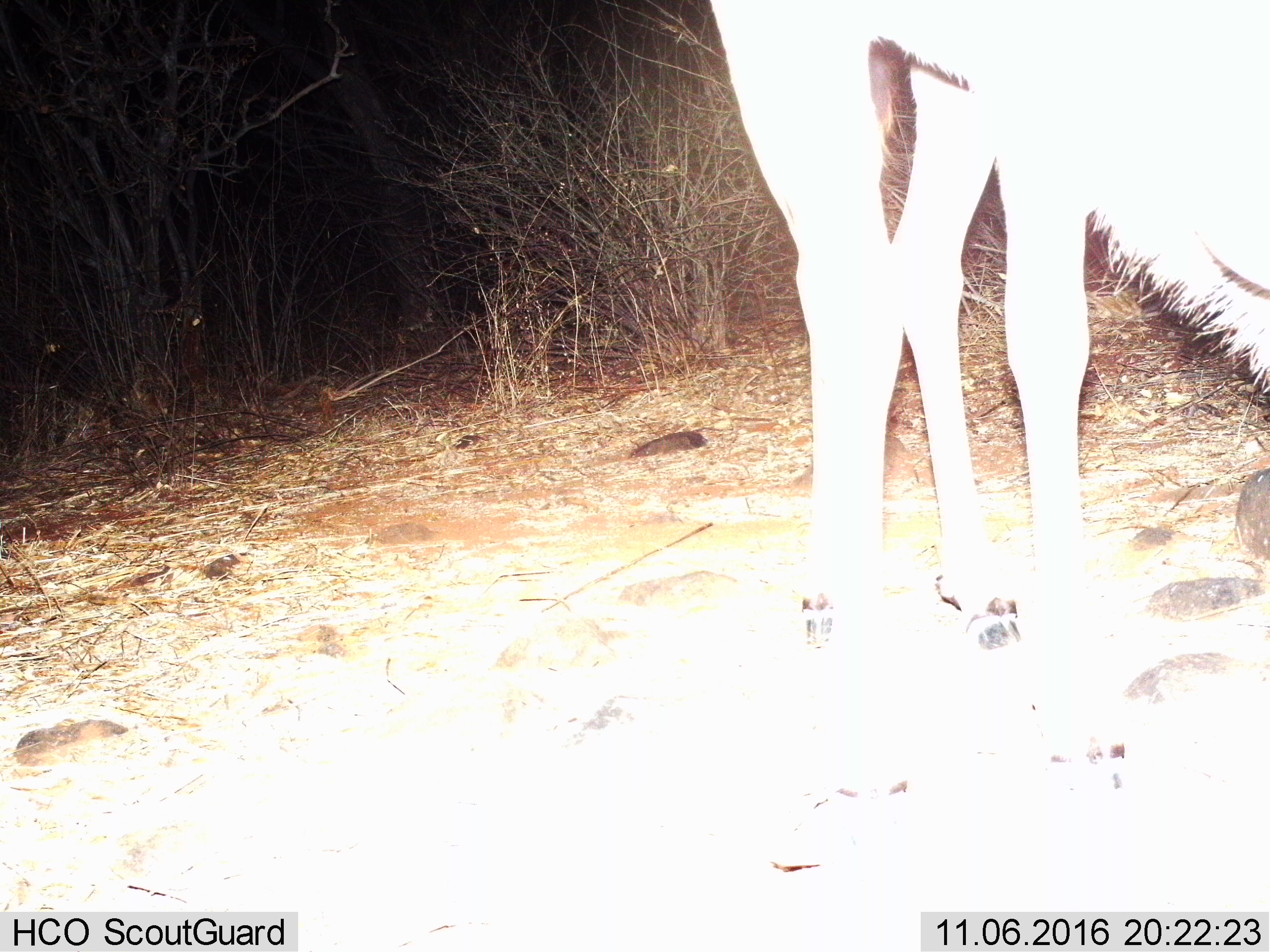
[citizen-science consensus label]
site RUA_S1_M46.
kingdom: Animalia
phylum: Chordata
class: Mammalia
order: Artiodactyla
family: Bovidae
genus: Tragelaphus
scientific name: Tragelaphus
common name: kudu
Kudu (Tragelaphus), count 1. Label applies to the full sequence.